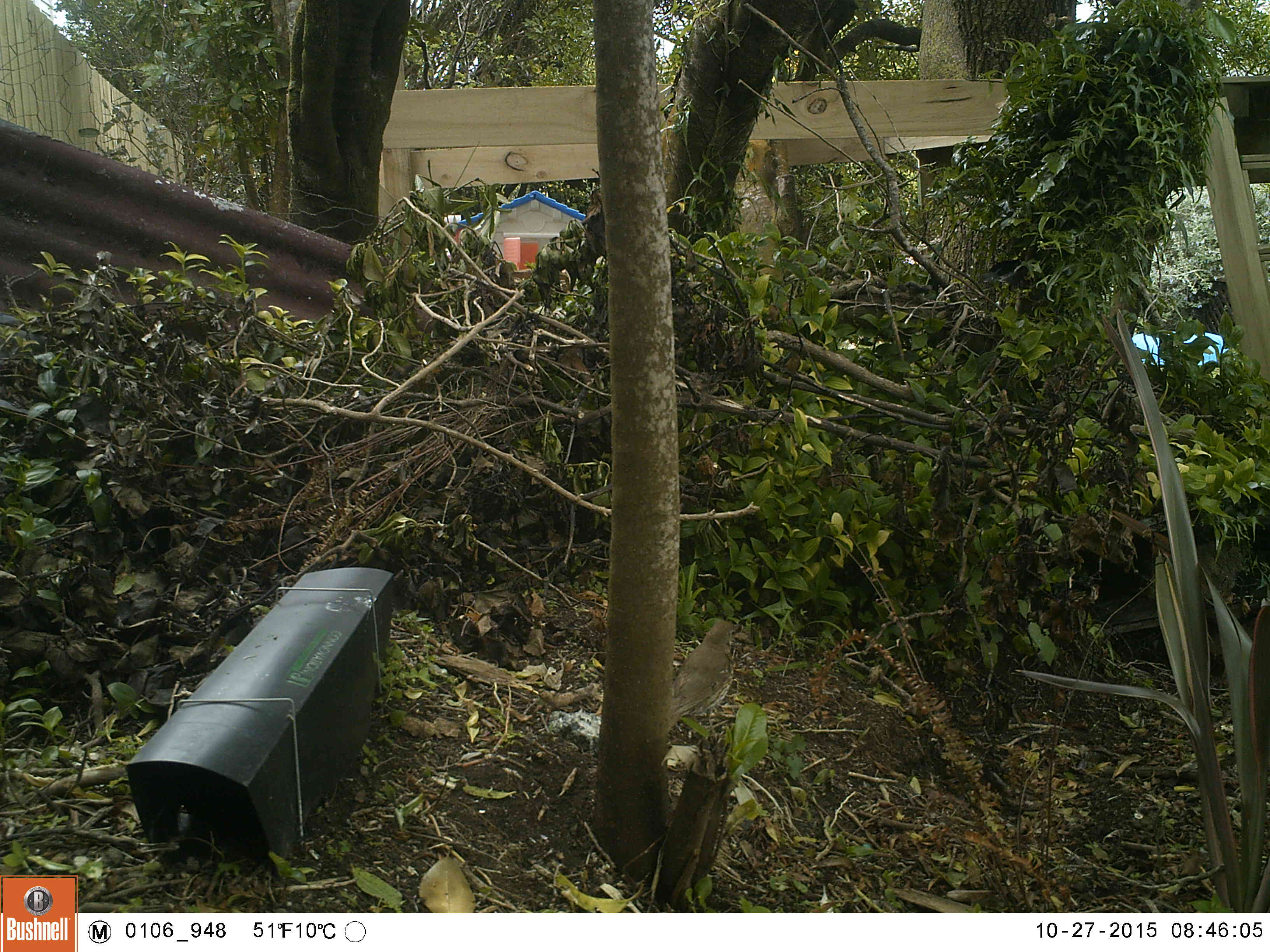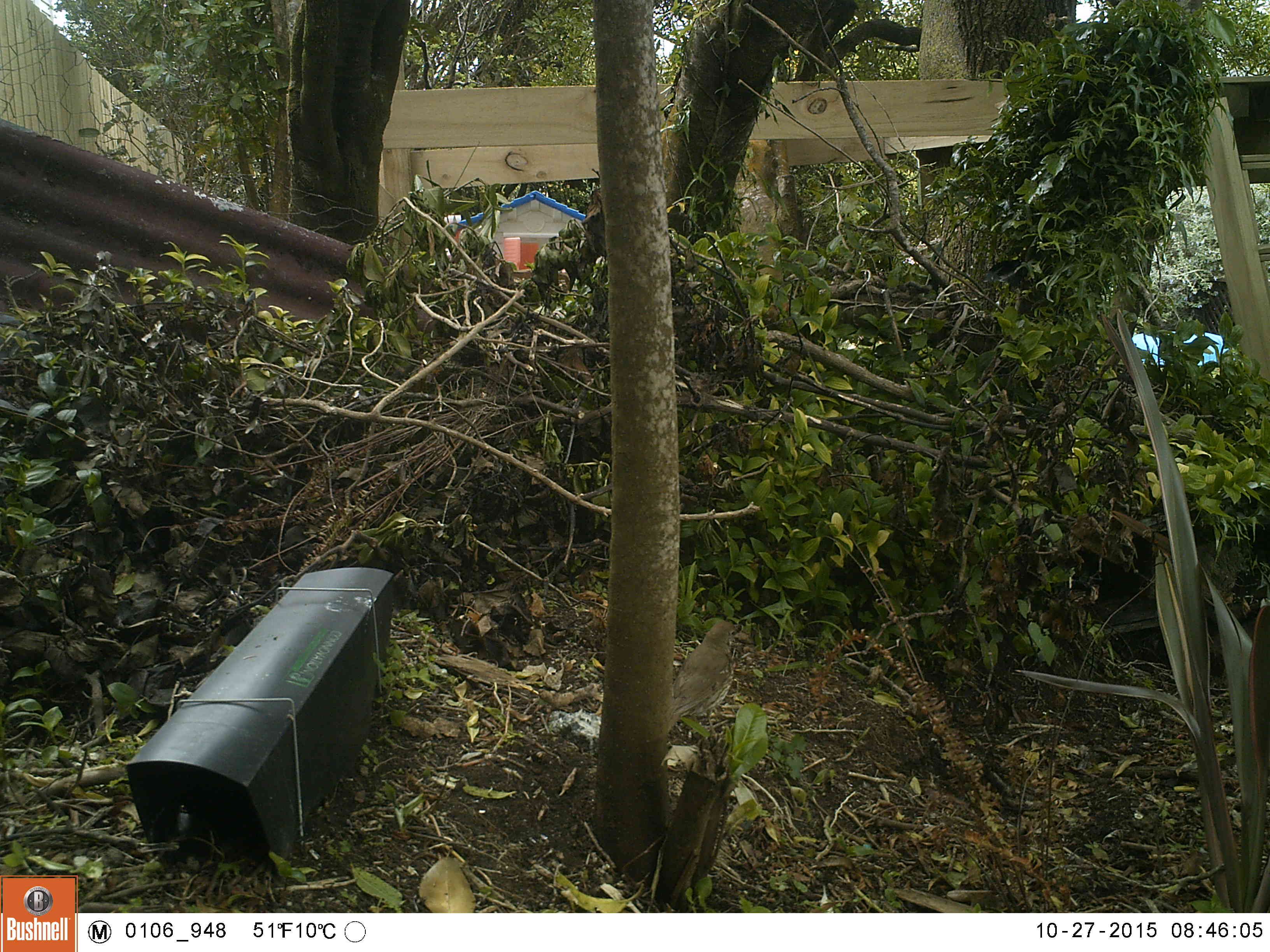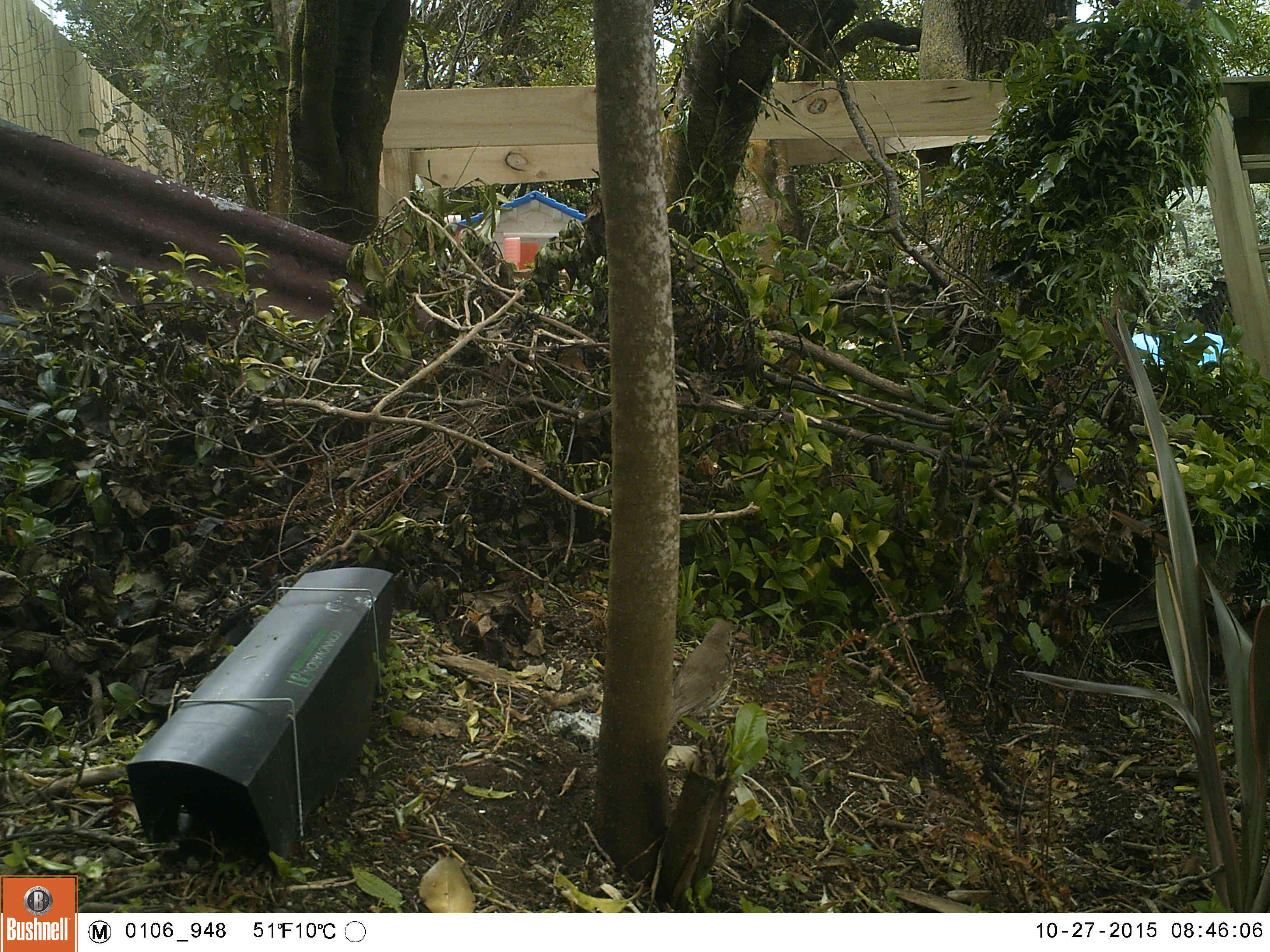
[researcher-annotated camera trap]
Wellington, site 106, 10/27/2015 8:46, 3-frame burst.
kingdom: Animalia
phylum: Chordata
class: Aves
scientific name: Aves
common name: bird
Bird (Aves).